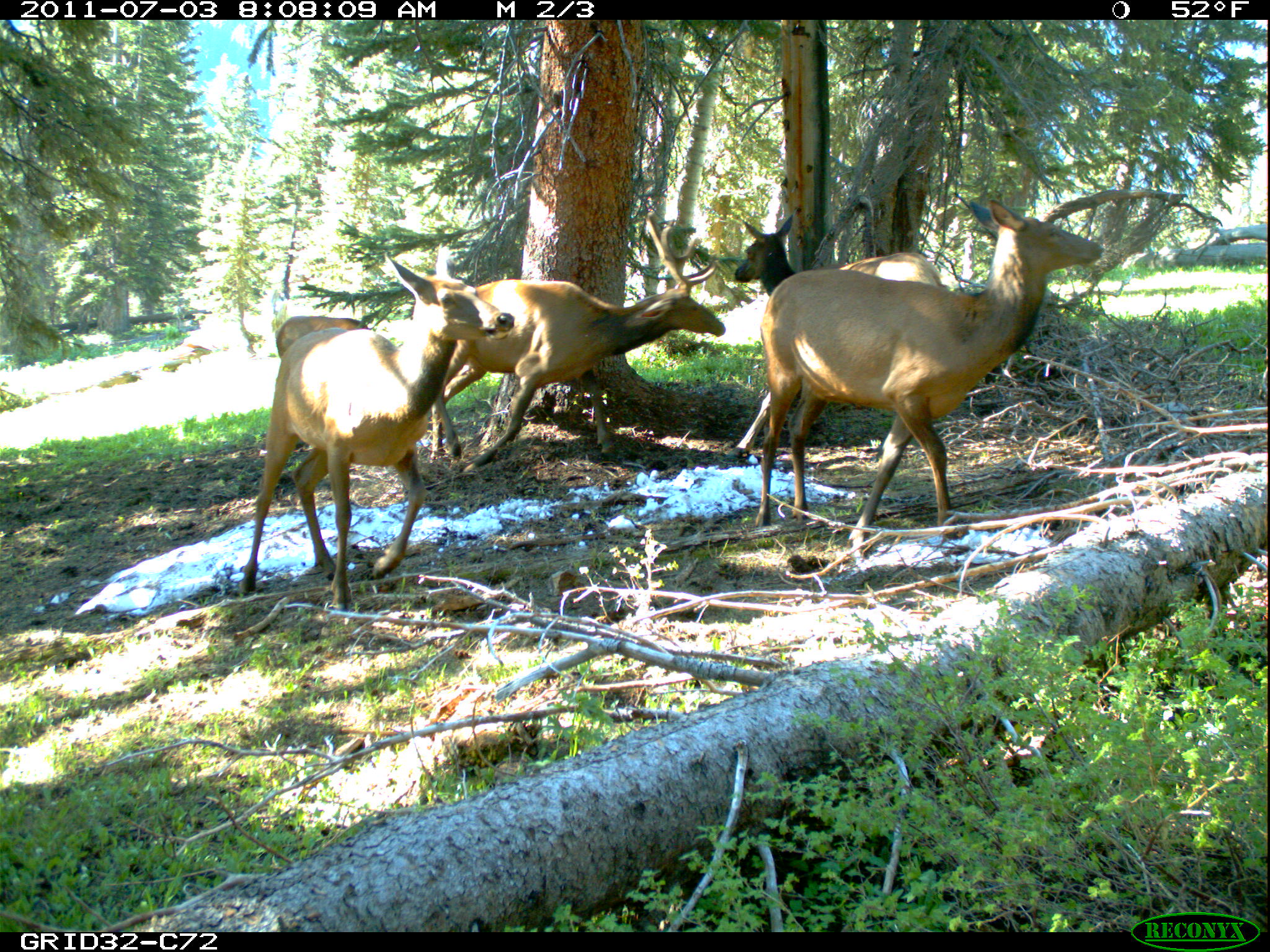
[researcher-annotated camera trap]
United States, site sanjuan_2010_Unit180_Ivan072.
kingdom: Animalia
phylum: Chordata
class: Mammalia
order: Artiodactyla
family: Cervidae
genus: Cervus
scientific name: Cervus elaphus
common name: red deer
Cervus elaphus (red deer).